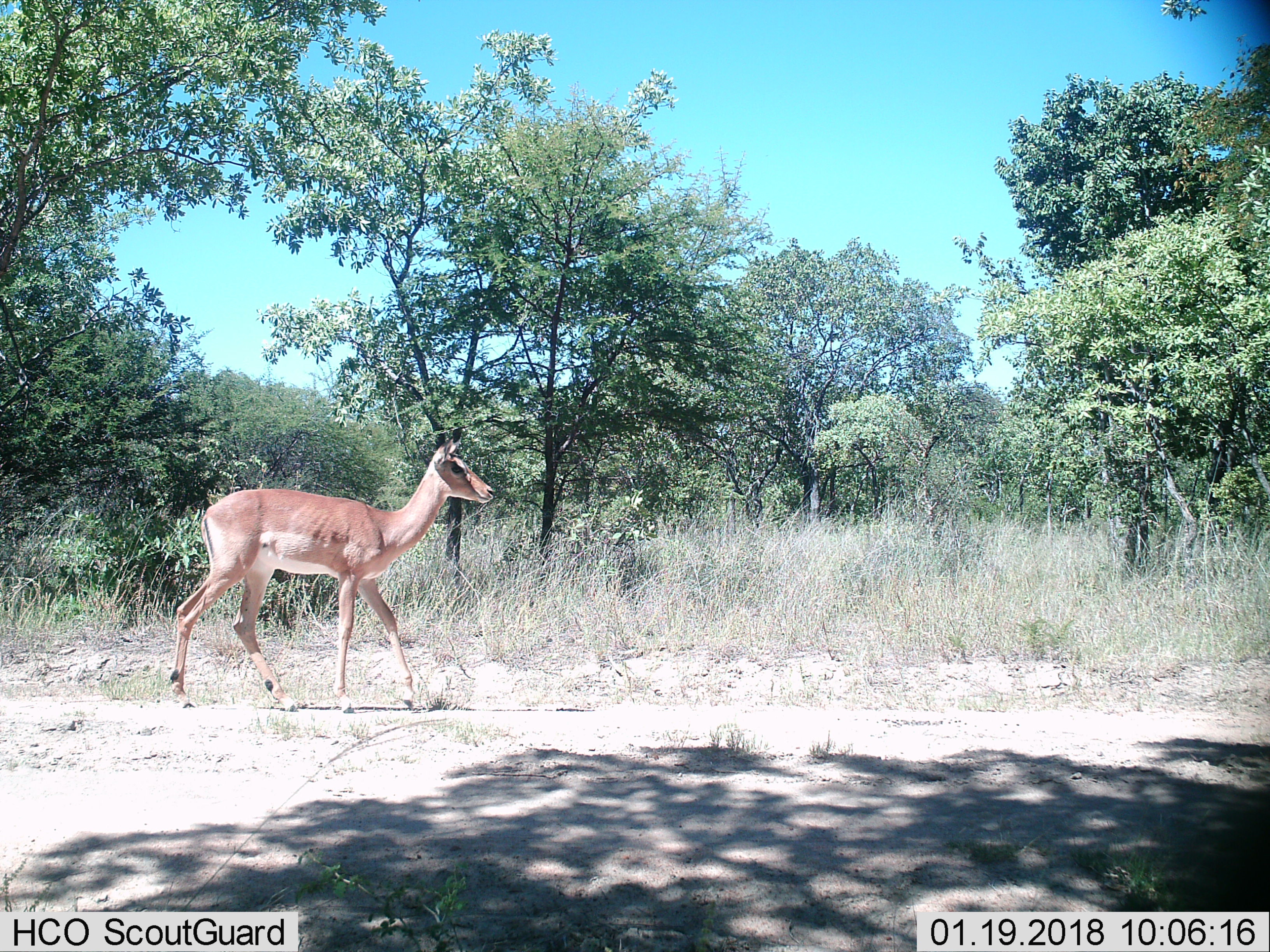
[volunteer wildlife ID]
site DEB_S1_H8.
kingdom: Animalia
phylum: Chordata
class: Mammalia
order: Artiodactyla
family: Bovidae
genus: Aepyceros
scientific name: Aepyceros melampus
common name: impala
Impala (Aepyceros melampus), count 1. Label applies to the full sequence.